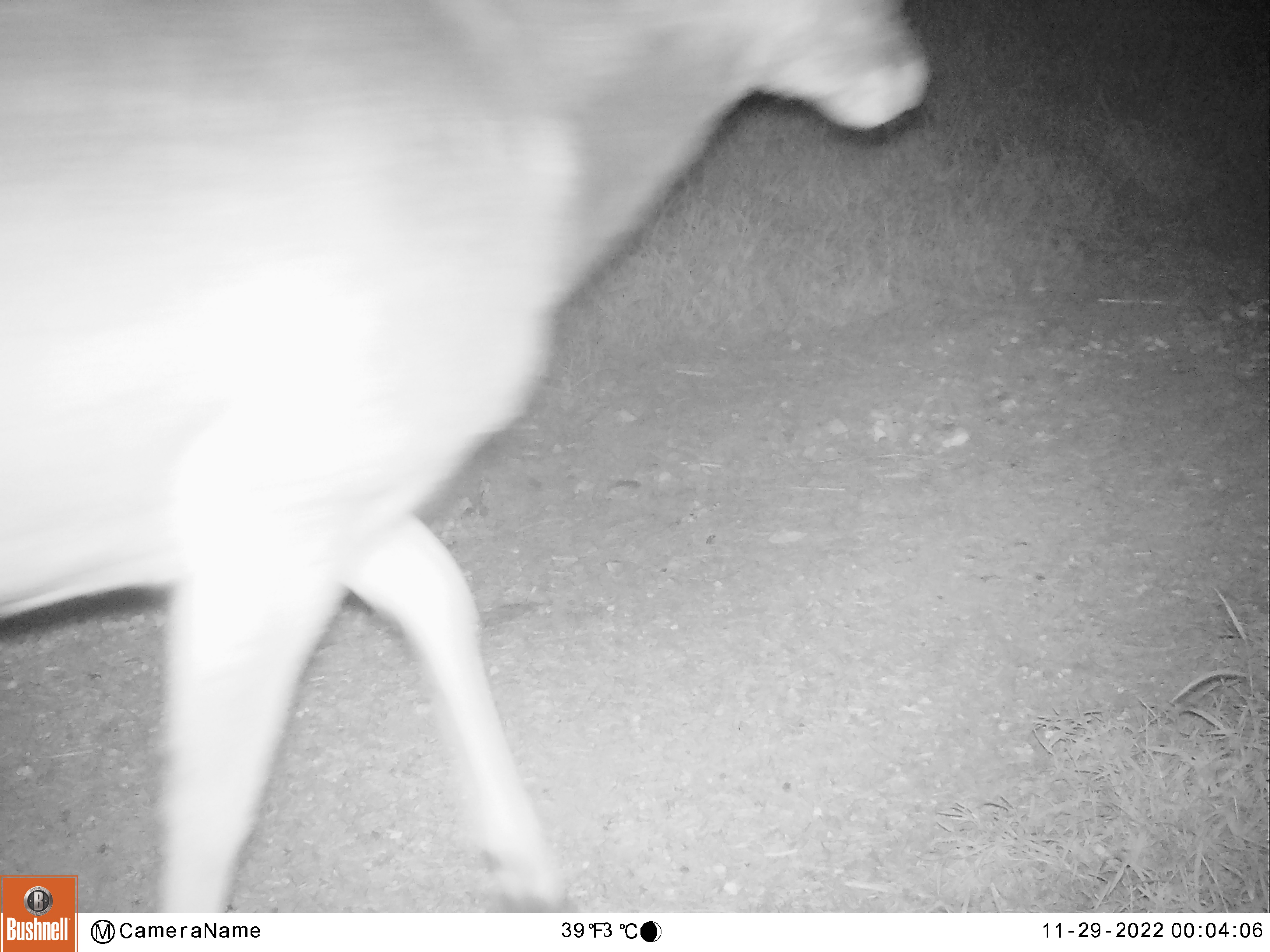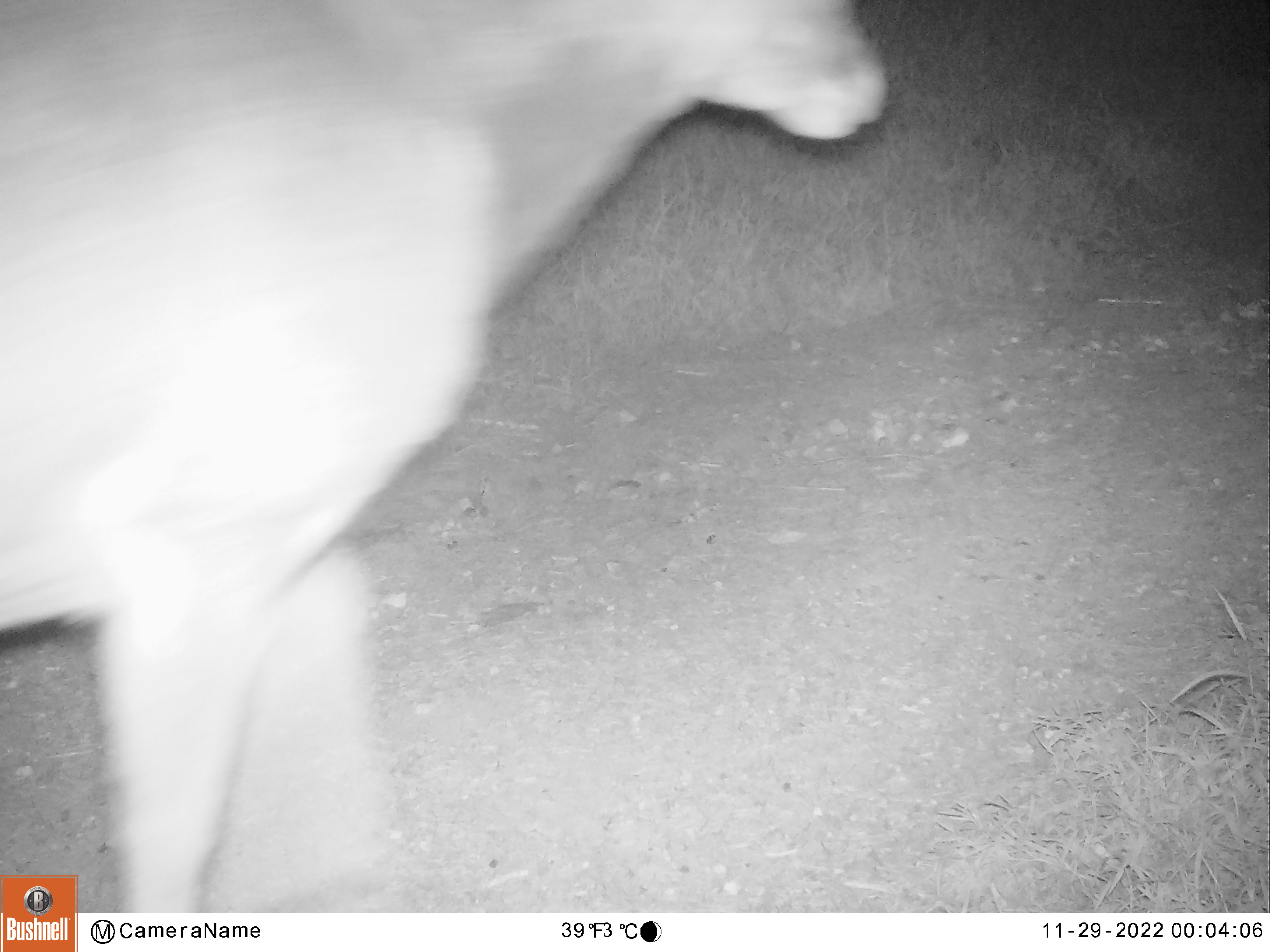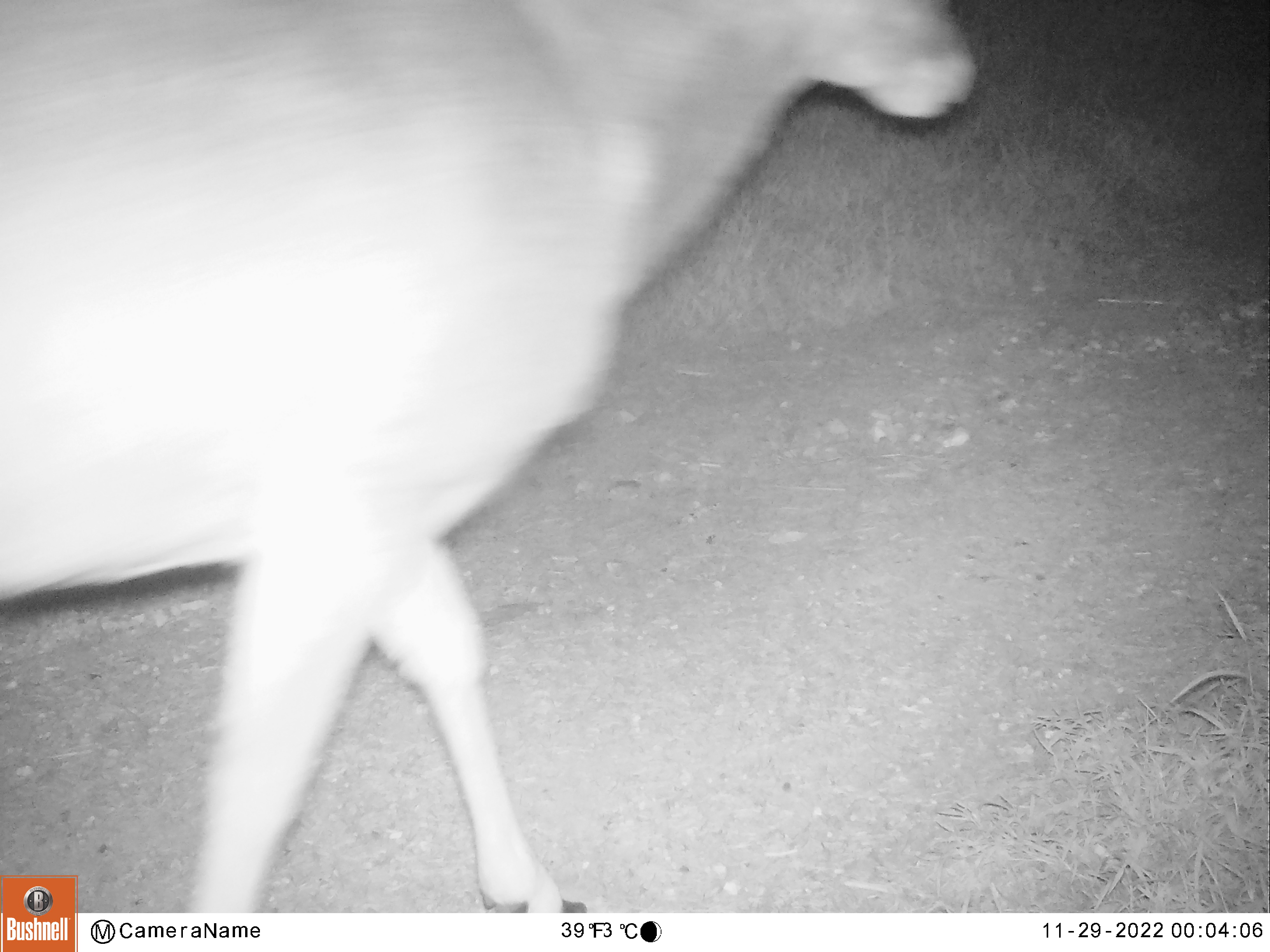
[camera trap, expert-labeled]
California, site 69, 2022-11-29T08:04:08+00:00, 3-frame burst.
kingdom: Animalia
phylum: Chordata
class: Mammalia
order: Artiodactyla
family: Cervidae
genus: Odocoileus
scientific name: Odocoileus hemionus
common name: mule deer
Mule deer (Odocoileus hemionus).